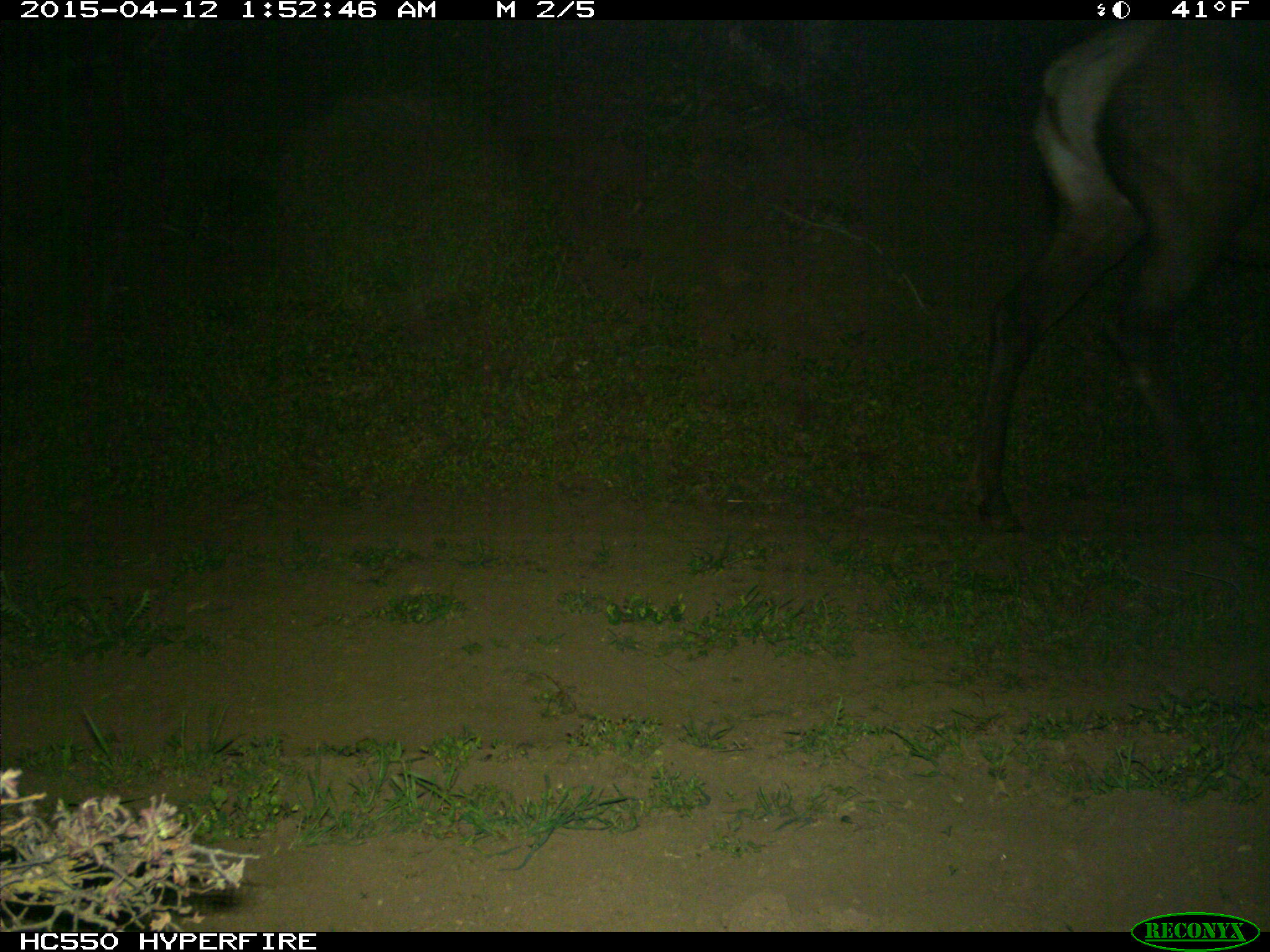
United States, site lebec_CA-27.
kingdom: Animalia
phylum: Chordata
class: Mammalia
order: Artiodactyla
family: Cervidae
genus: Cervus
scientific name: Cervus canadensis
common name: elk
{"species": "Cervus canadensis (elk)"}